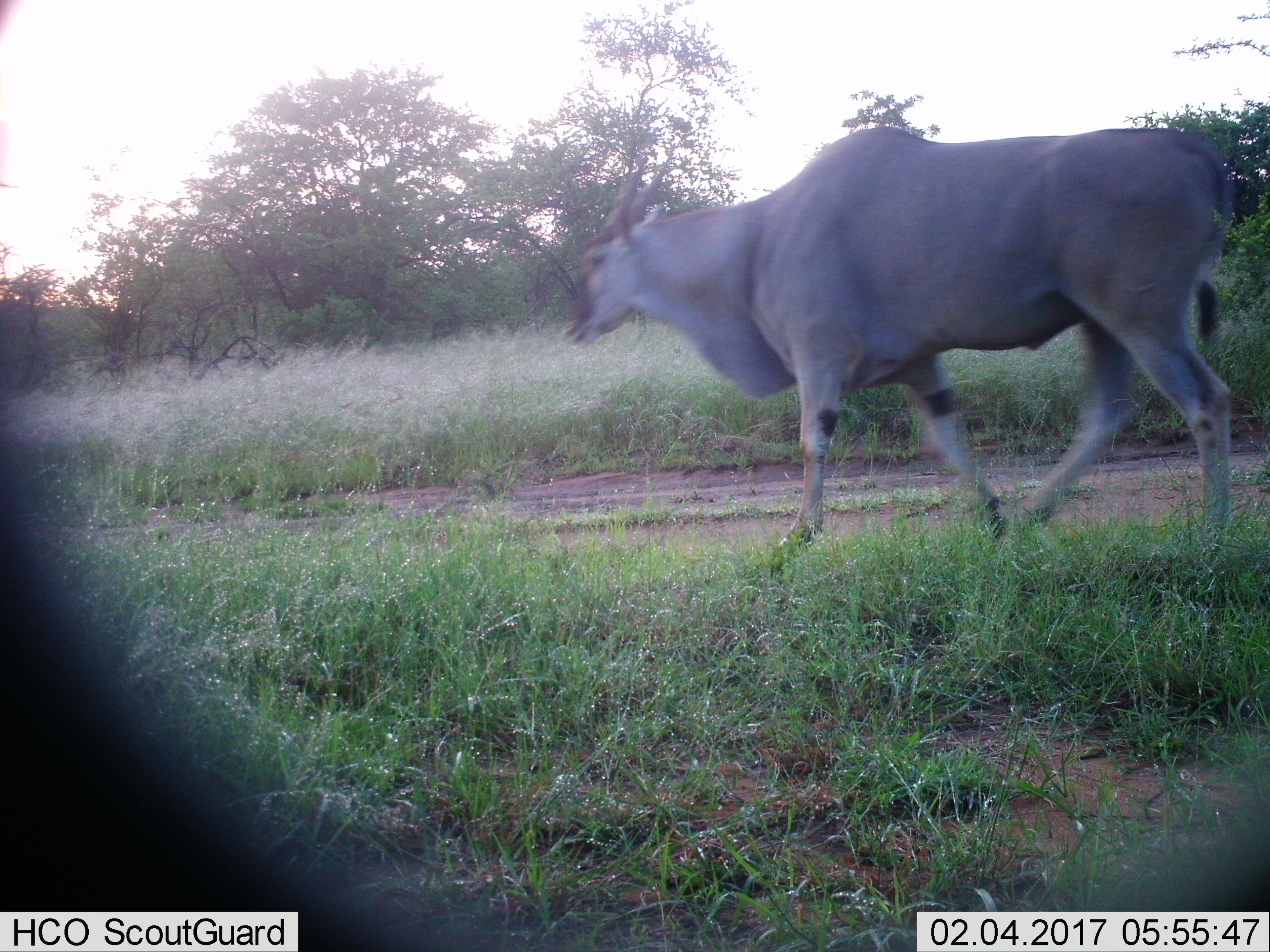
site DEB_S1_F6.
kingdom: Animalia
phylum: Chordata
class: Mammalia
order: Artiodactyla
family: Bovidae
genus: Tragelaphus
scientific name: Tragelaphus oryx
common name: eland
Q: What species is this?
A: Eland (Tragelaphus oryx).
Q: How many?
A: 1.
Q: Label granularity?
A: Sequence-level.